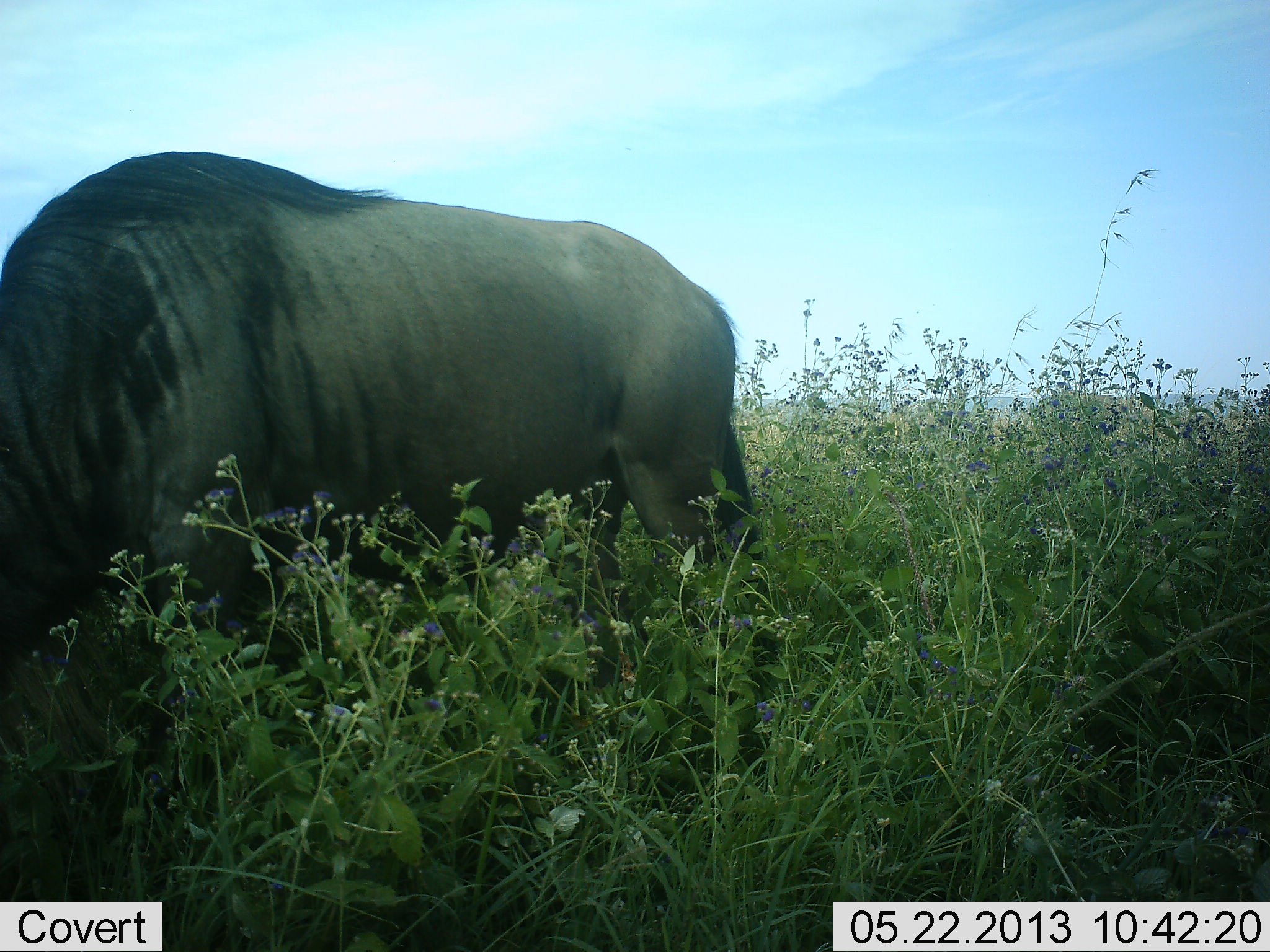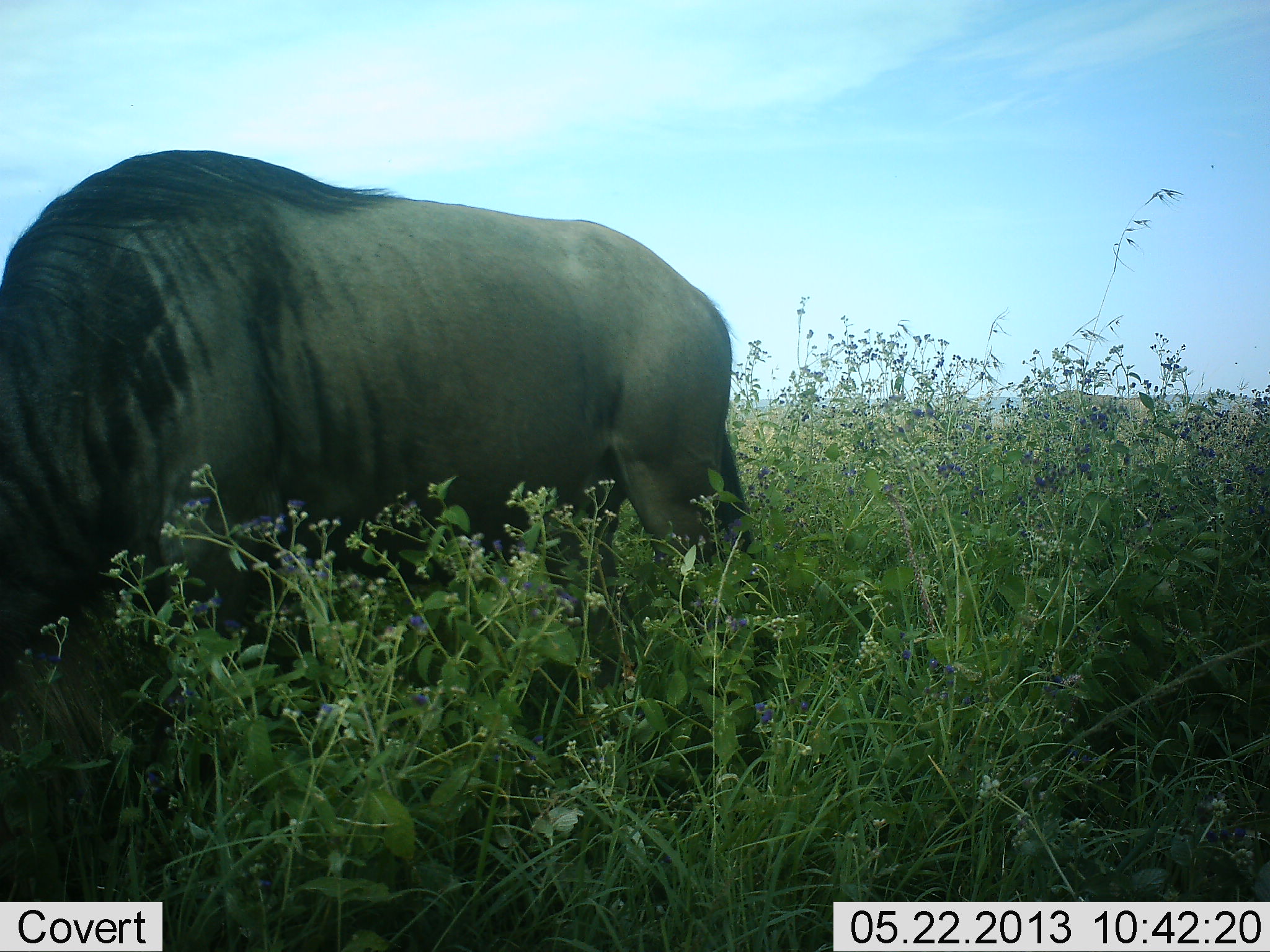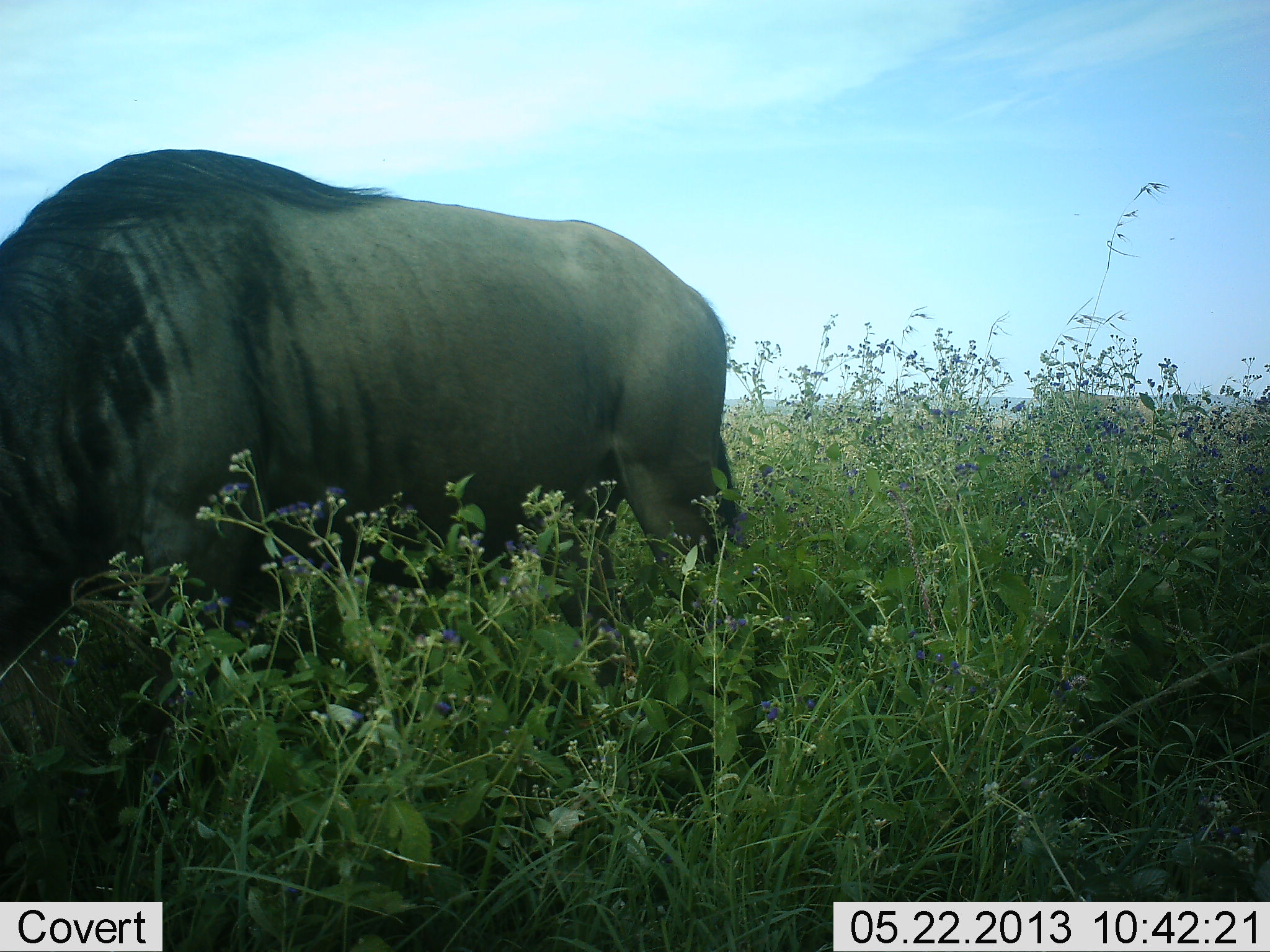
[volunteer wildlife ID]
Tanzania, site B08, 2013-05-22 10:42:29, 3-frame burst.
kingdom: Animalia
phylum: Chordata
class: Mammalia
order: Artiodactyla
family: Bovidae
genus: Connochaetes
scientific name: Connochaetes taurinus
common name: blue wildebeest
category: wildebeest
Wildebeest (blue wildebeest) (Connochaetes taurinus), count 1. Behavior (volunteer vote fractions): standing 27%, resting 0%, moving 0%, interacting 0%. Young present (vote fraction): 0%. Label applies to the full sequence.